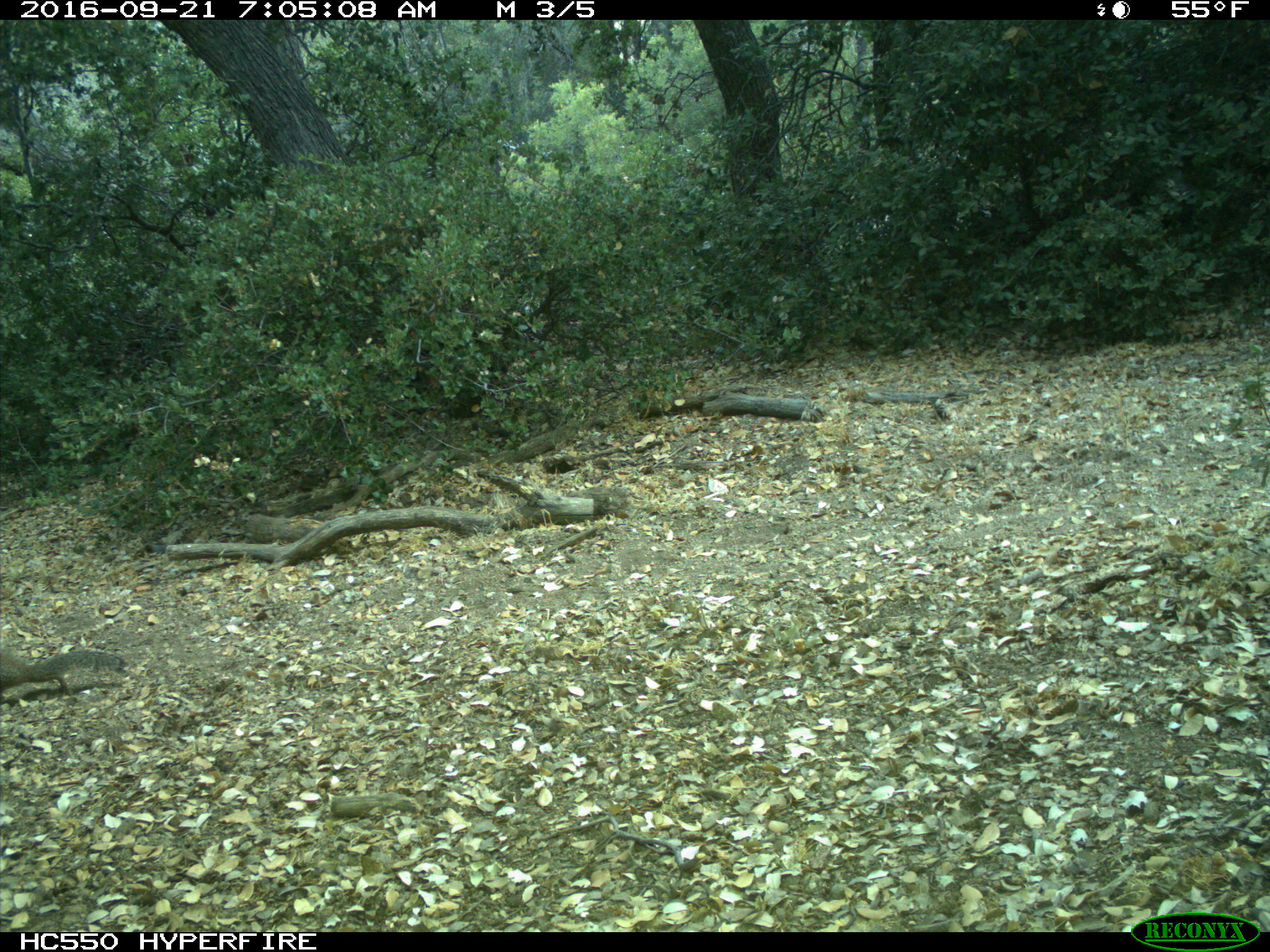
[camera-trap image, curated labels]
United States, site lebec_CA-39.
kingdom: Animalia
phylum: Chordata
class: Mammalia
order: Rodentia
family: Sciuridae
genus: Otospermophilus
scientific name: Otospermophilus beecheyi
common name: california ground squirrel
Otospermophilus beecheyi (california ground squirrel).